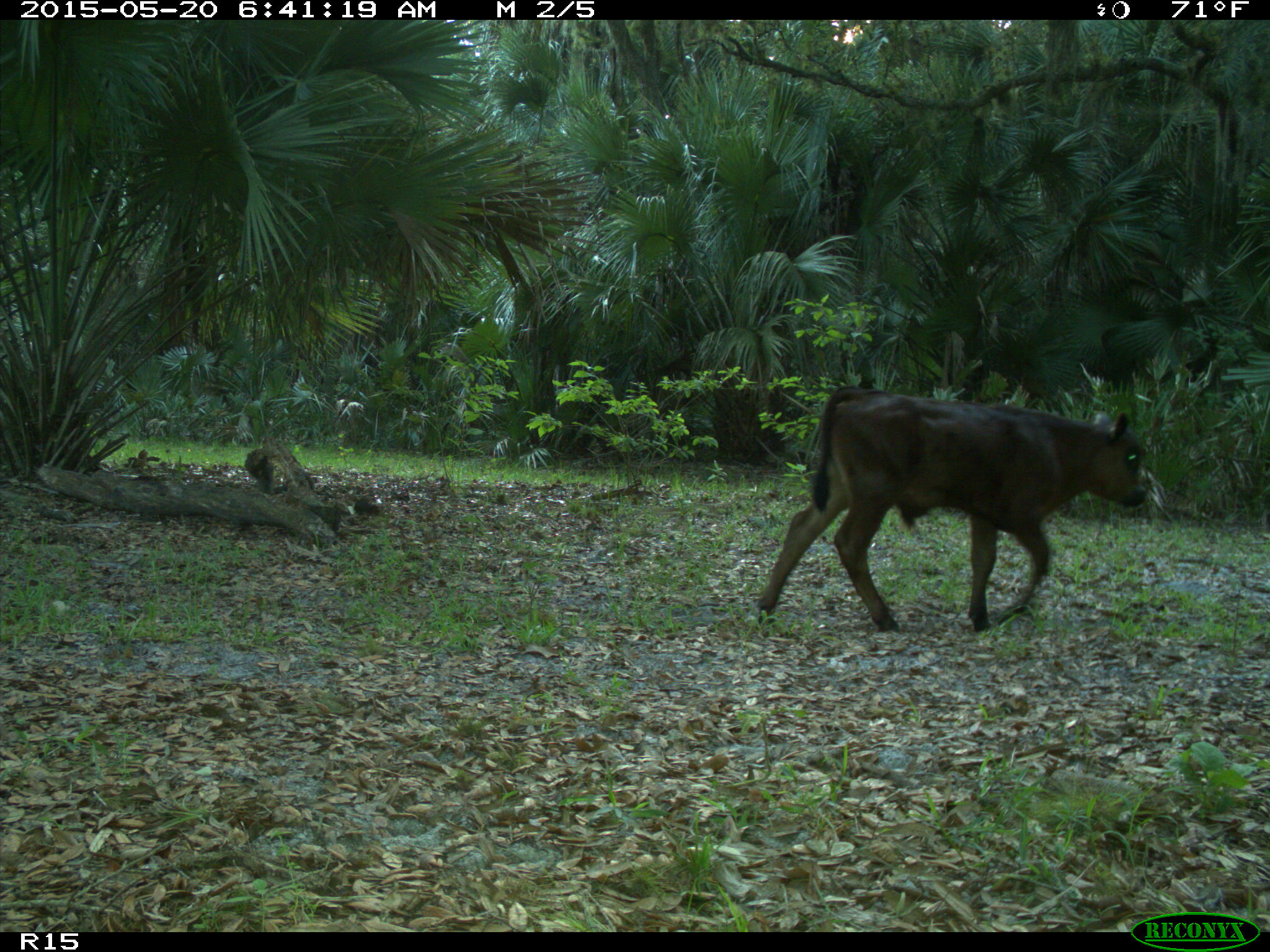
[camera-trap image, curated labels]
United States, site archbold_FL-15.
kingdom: Animalia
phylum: Chordata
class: Mammalia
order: Artiodactyla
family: Bovidae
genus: Bos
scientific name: Bos taurus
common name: domestic cow